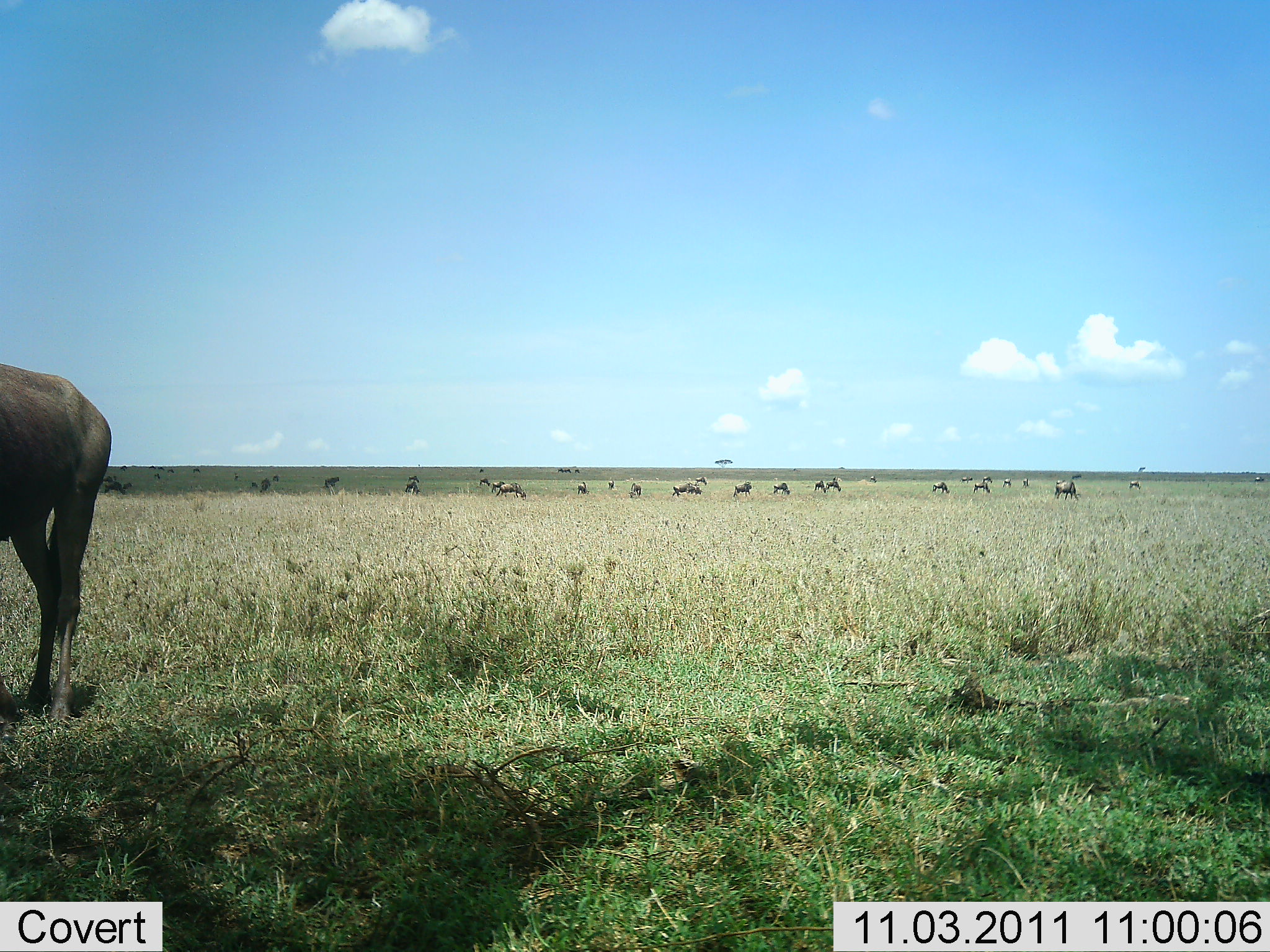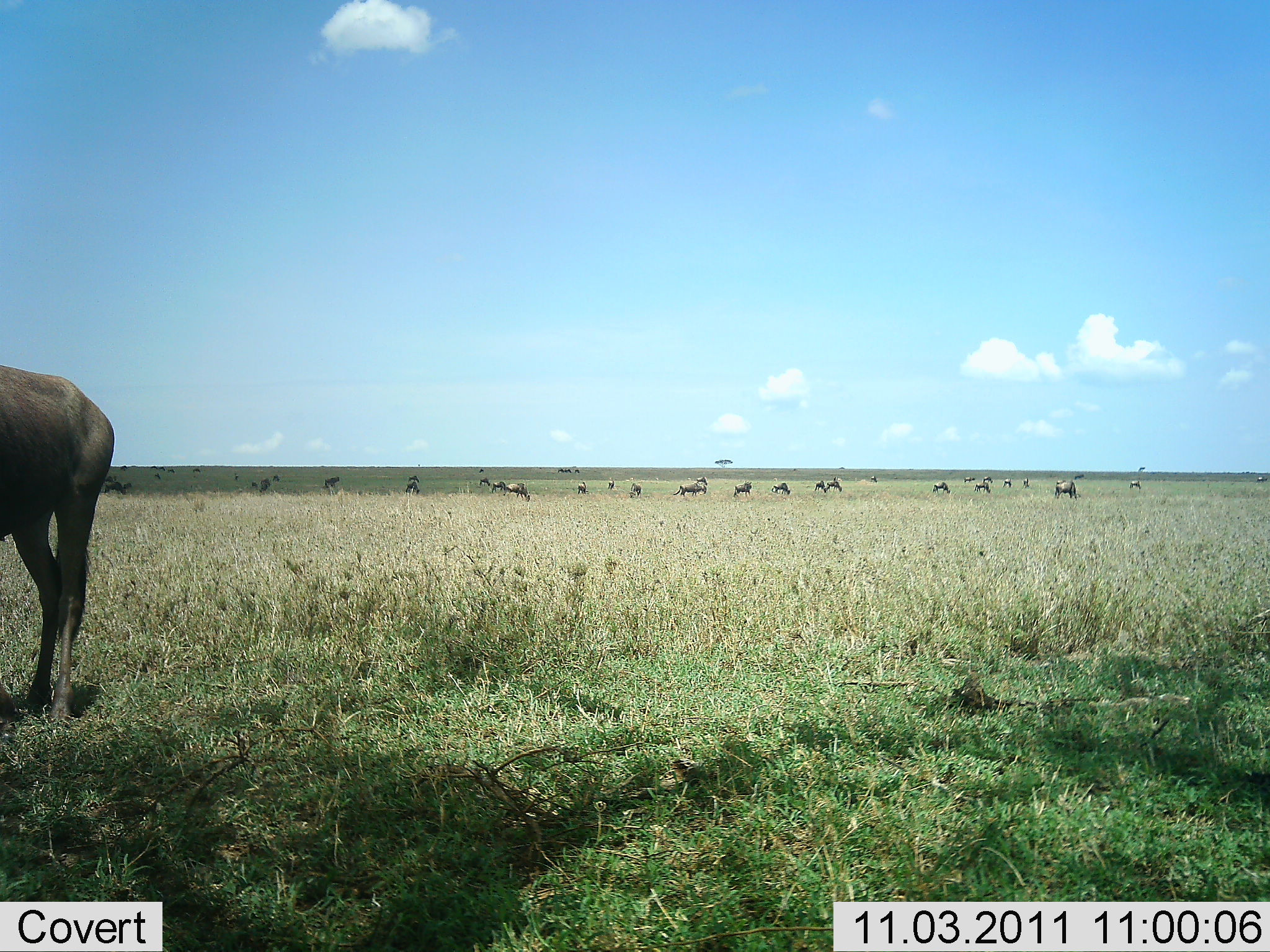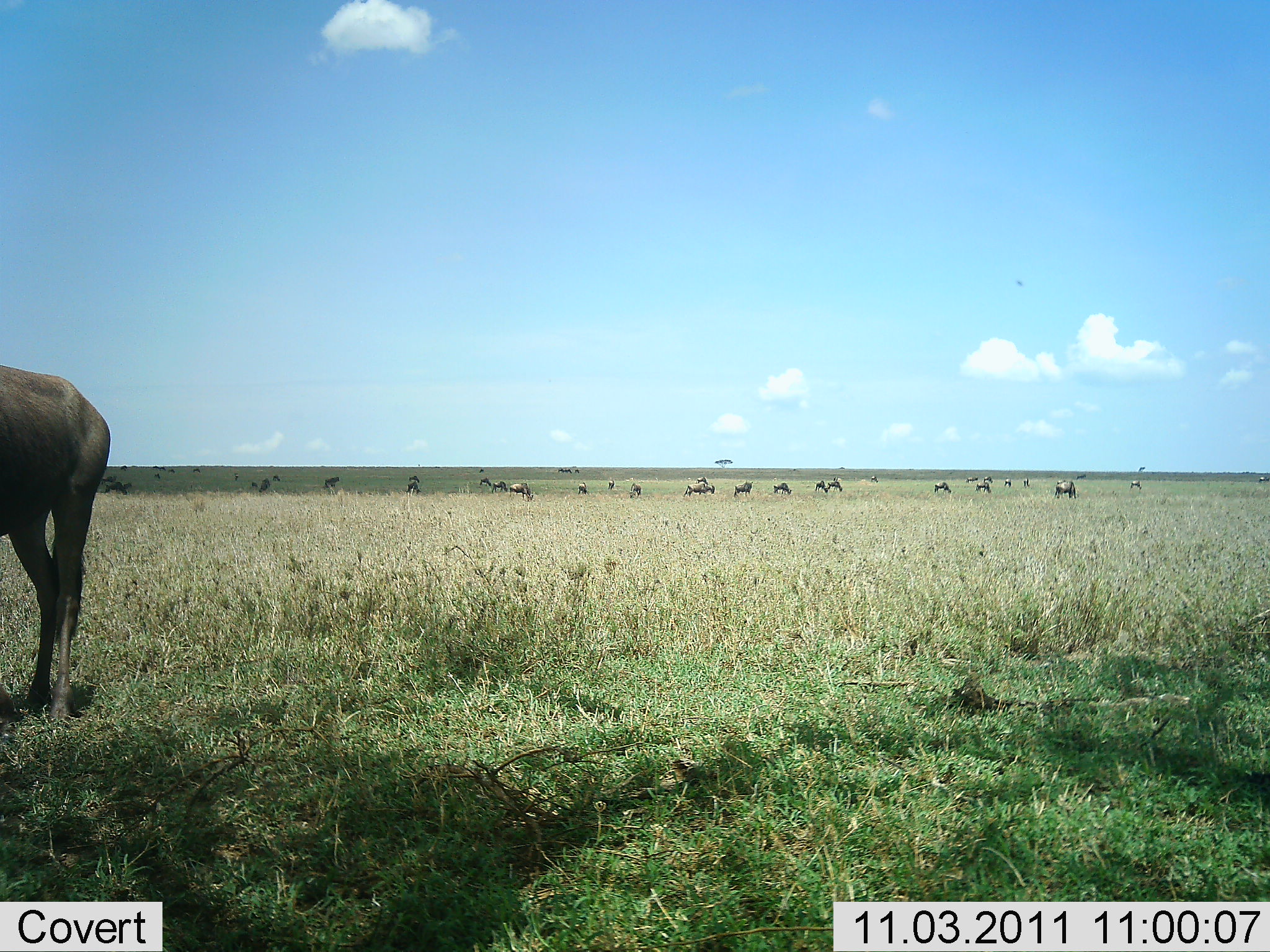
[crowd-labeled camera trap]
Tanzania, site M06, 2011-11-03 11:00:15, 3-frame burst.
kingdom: Animalia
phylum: Chordata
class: Mammalia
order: Artiodactyla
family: Bovidae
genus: Connochaetes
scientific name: Connochaetes taurinus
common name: blue wildebeest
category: wildebeest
Wildebeest (blue wildebeest) (Connochaetes taurinus), count 11-50. Behavior (volunteer vote fractions): standing 40%, resting 7%, moving 40%, interacting 7%. Young present (vote fraction): 0%. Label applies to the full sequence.